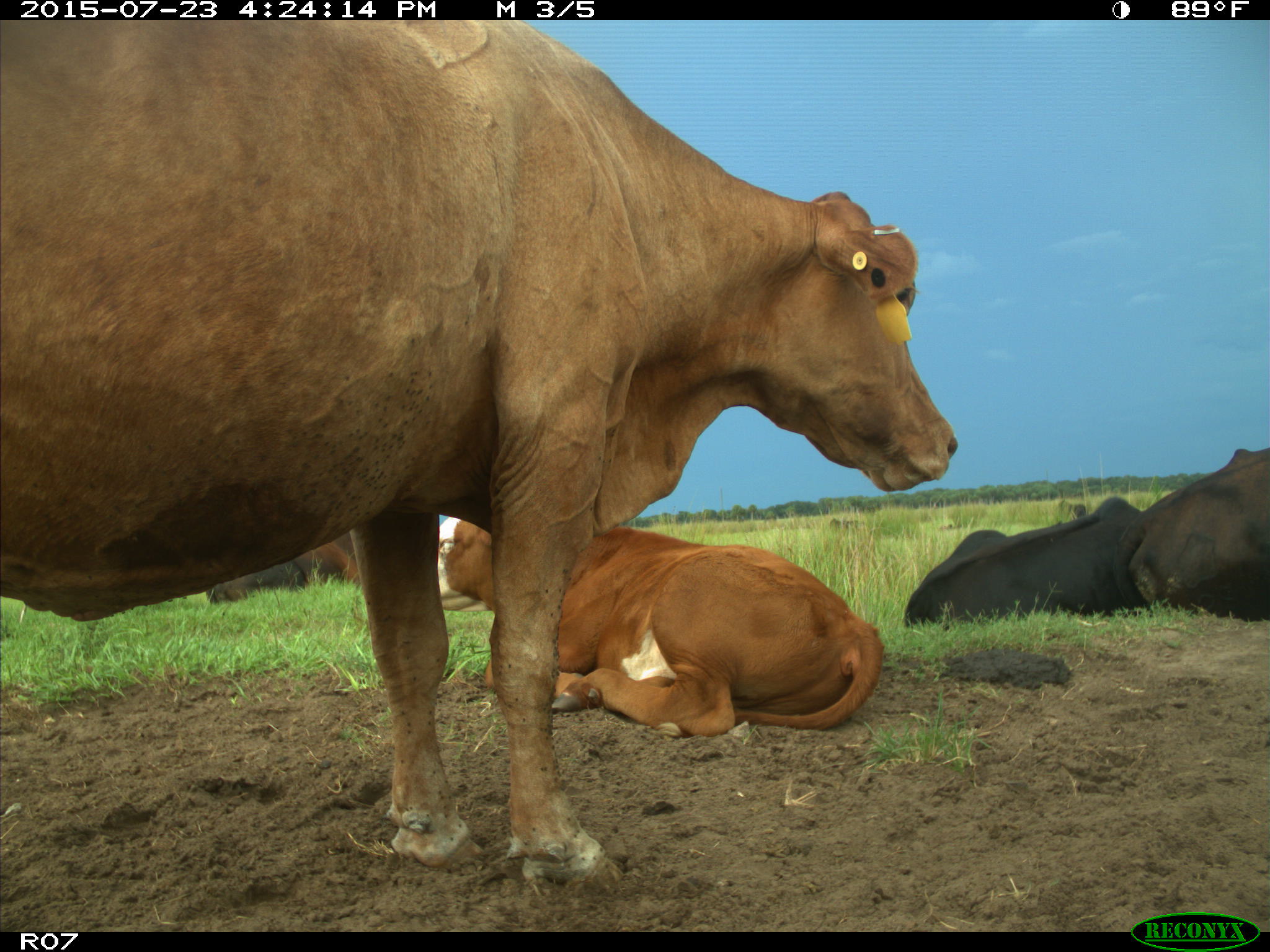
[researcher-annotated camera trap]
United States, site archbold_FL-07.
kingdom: Animalia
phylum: Chordata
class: Mammalia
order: Artiodactyla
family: Bovidae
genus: Bos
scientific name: Bos taurus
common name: domestic cow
Bos taurus (domestic cow).